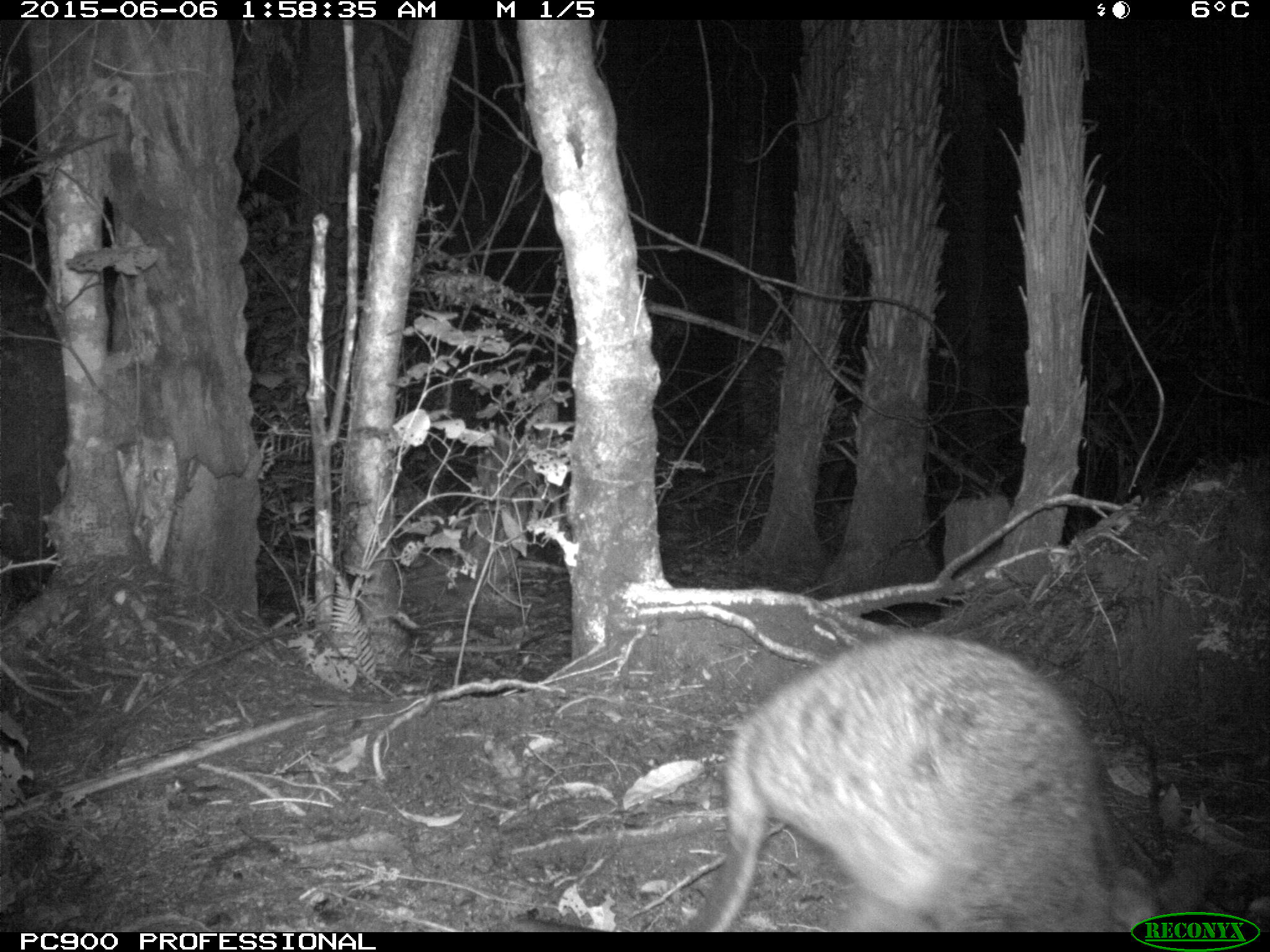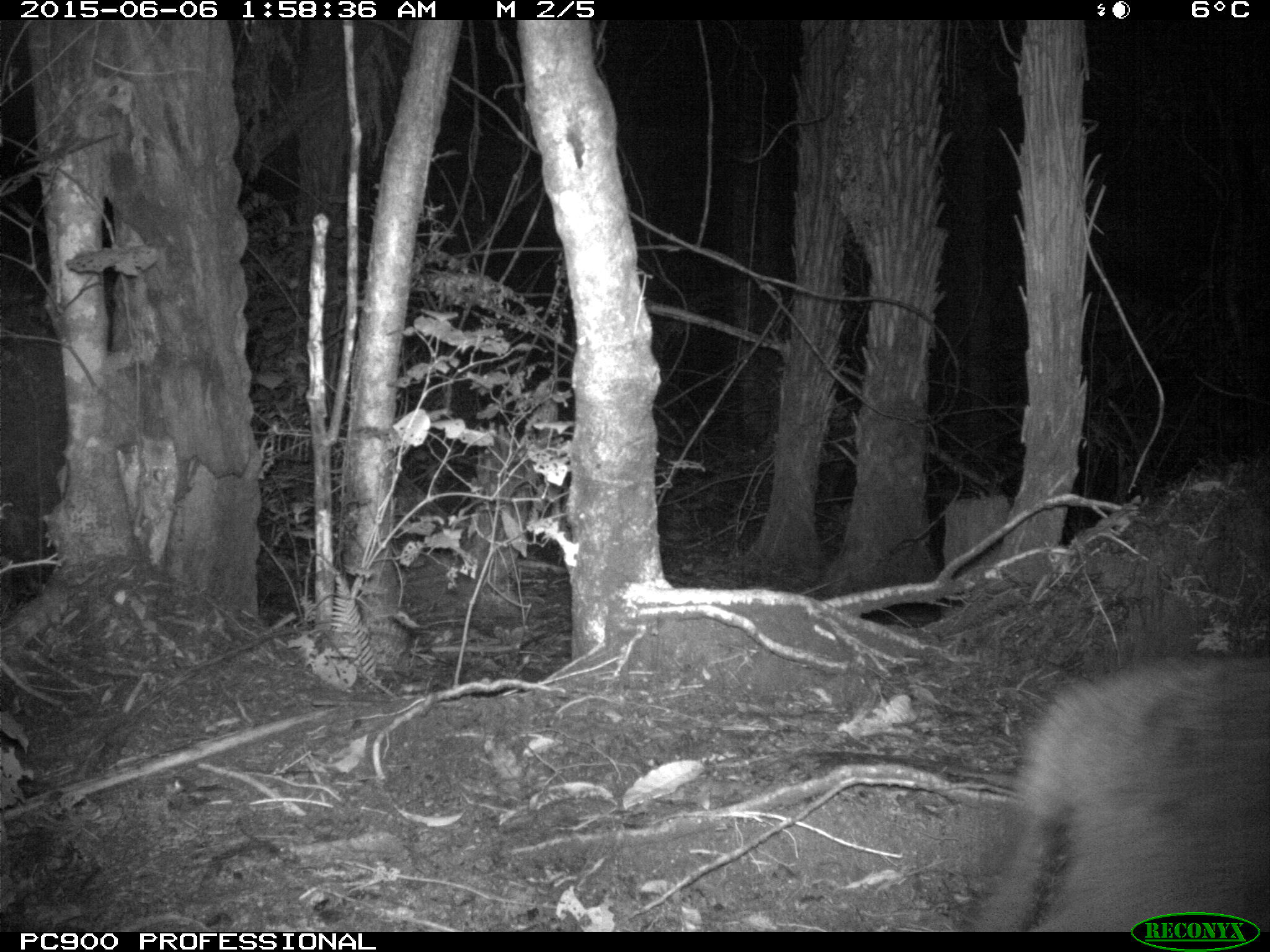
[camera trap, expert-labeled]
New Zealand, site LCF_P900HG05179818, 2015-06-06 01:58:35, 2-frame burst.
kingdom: Animalia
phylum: Chordata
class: Mammalia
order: Diprotodontia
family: Macropodidae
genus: Notamacropus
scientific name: Notamacropus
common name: wallaby